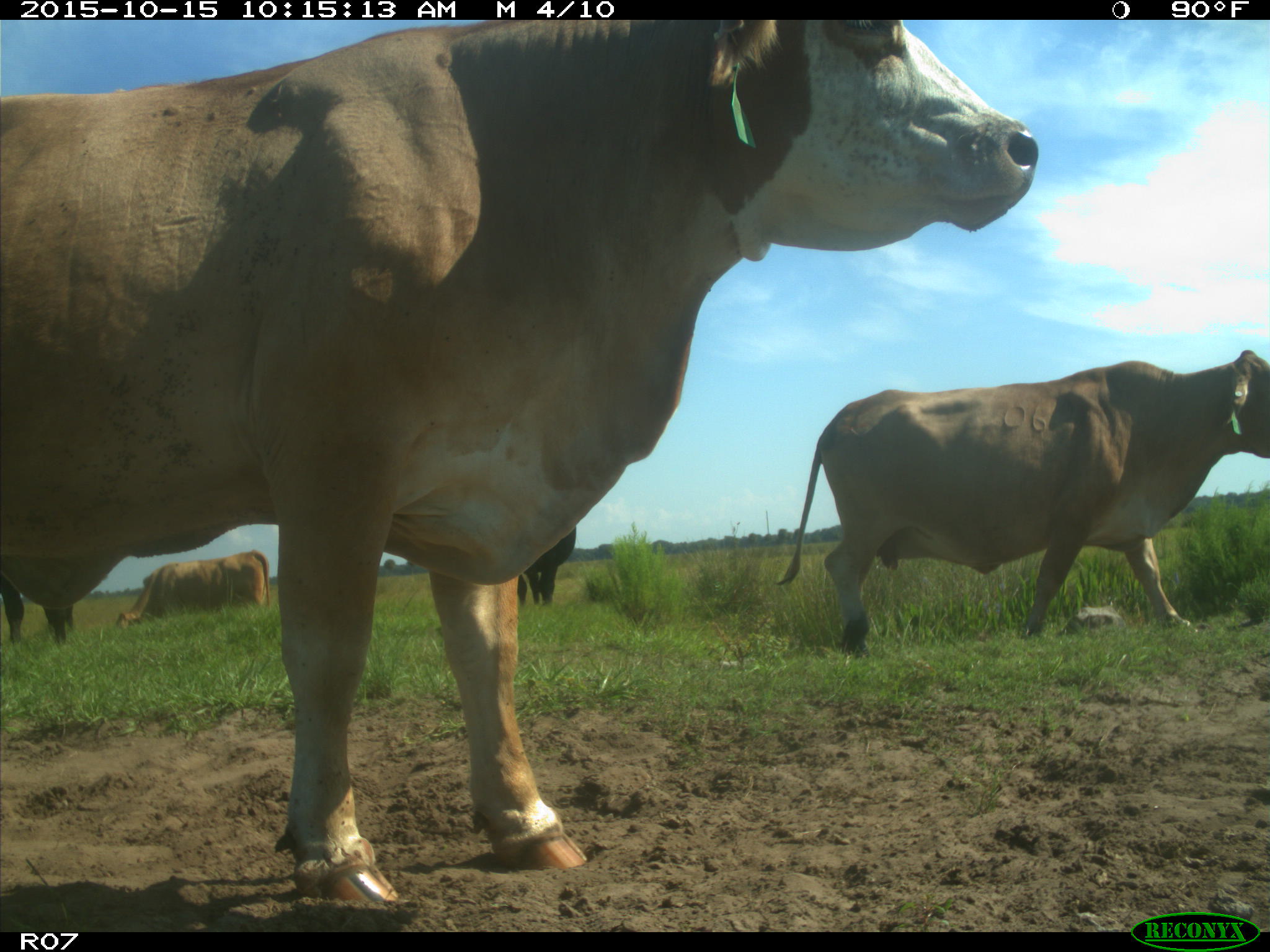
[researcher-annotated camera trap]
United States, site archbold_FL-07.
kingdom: Animalia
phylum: Chordata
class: Mammalia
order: Artiodactyla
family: Bovidae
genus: Bos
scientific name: Bos taurus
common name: domestic cow